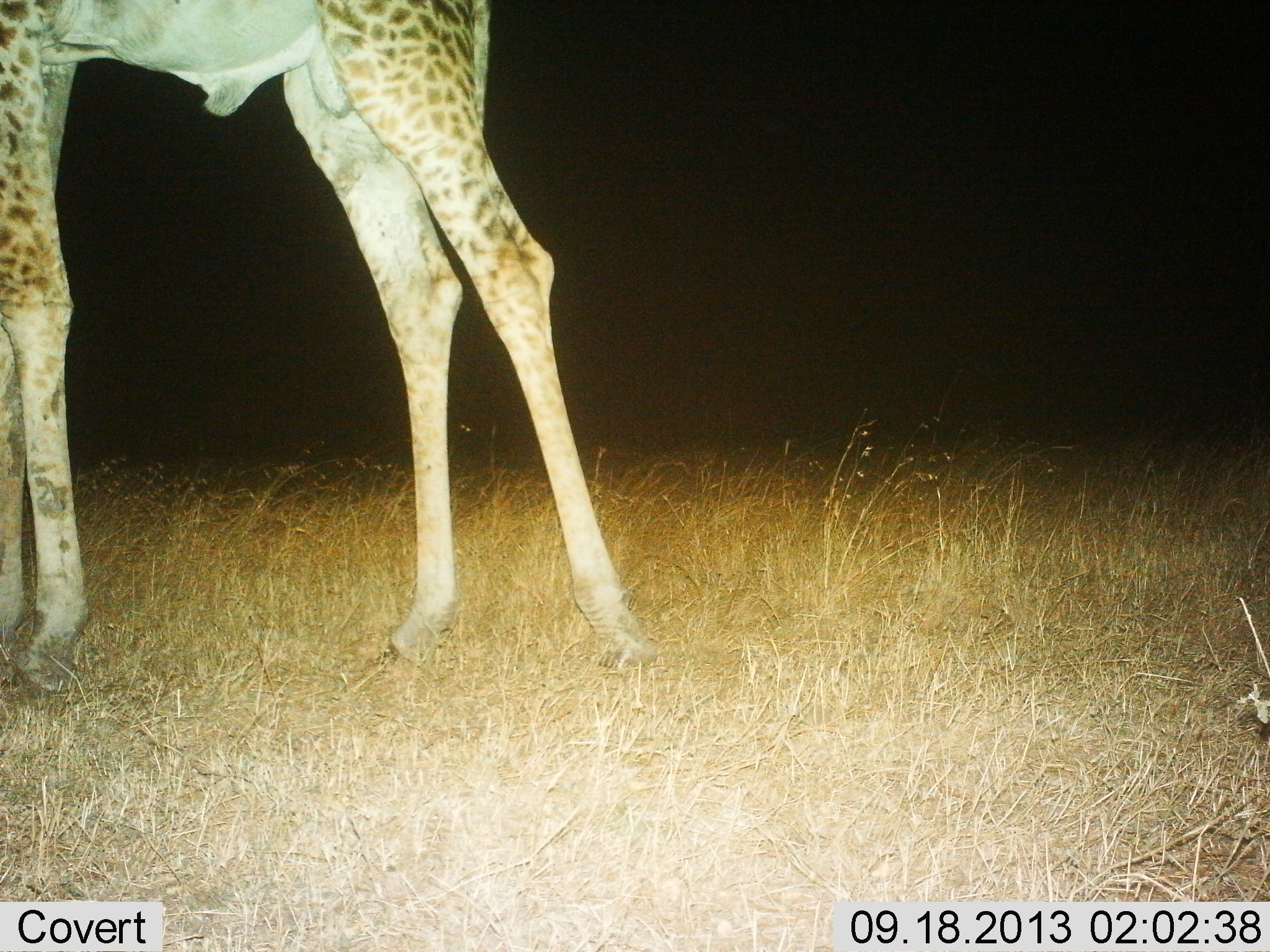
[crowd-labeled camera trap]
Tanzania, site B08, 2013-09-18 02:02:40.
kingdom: Animalia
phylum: Chordata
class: Mammalia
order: Artiodactyla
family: Giraffidae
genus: Giraffa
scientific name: Giraffa camelopardalis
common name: giraffe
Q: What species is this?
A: Giraffe (Giraffa camelopardalis).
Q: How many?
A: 1.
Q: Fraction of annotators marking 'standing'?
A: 76%.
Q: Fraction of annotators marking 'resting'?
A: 0%.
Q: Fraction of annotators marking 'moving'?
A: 21%.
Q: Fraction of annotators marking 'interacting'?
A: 0%.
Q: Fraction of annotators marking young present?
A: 0%.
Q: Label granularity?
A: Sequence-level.